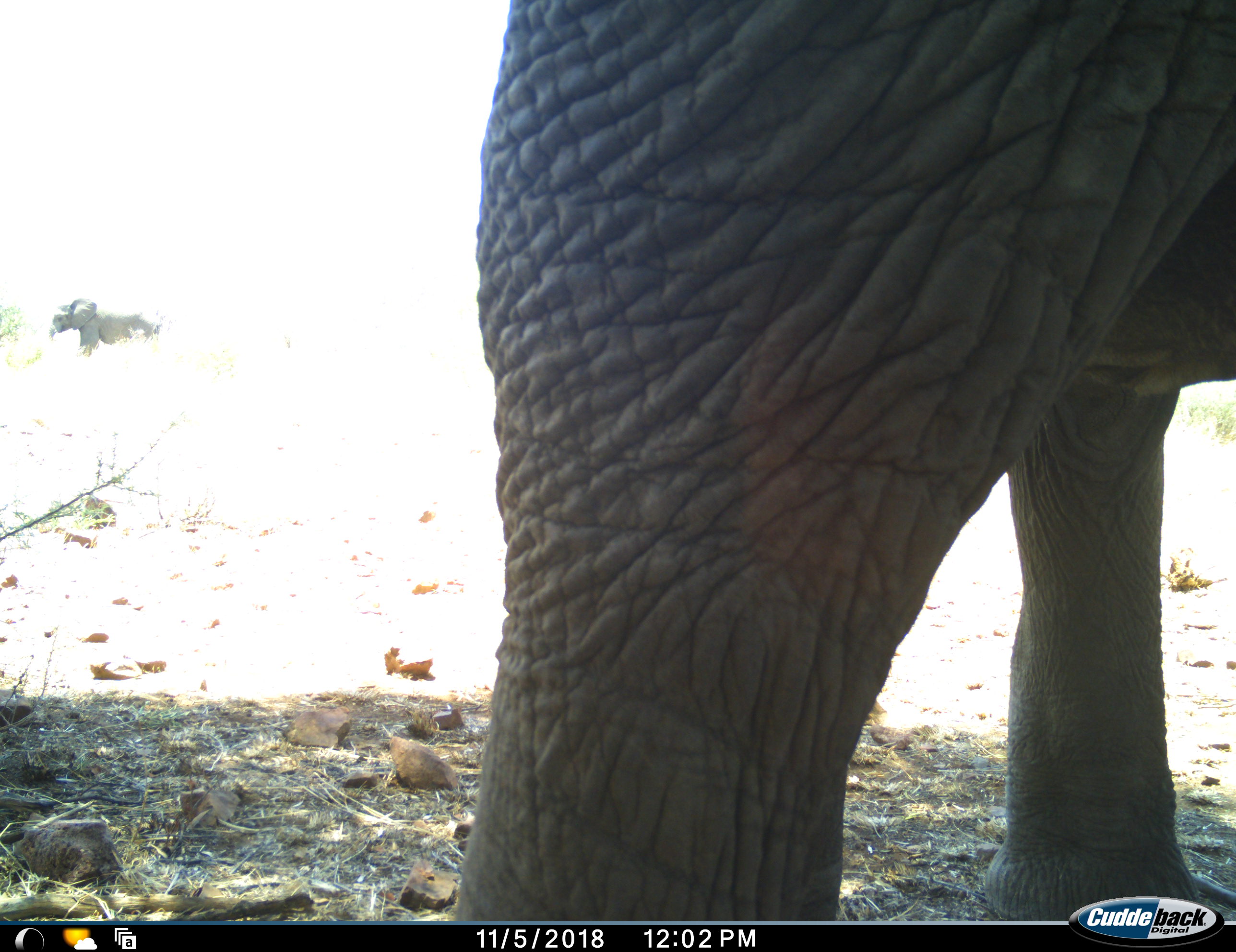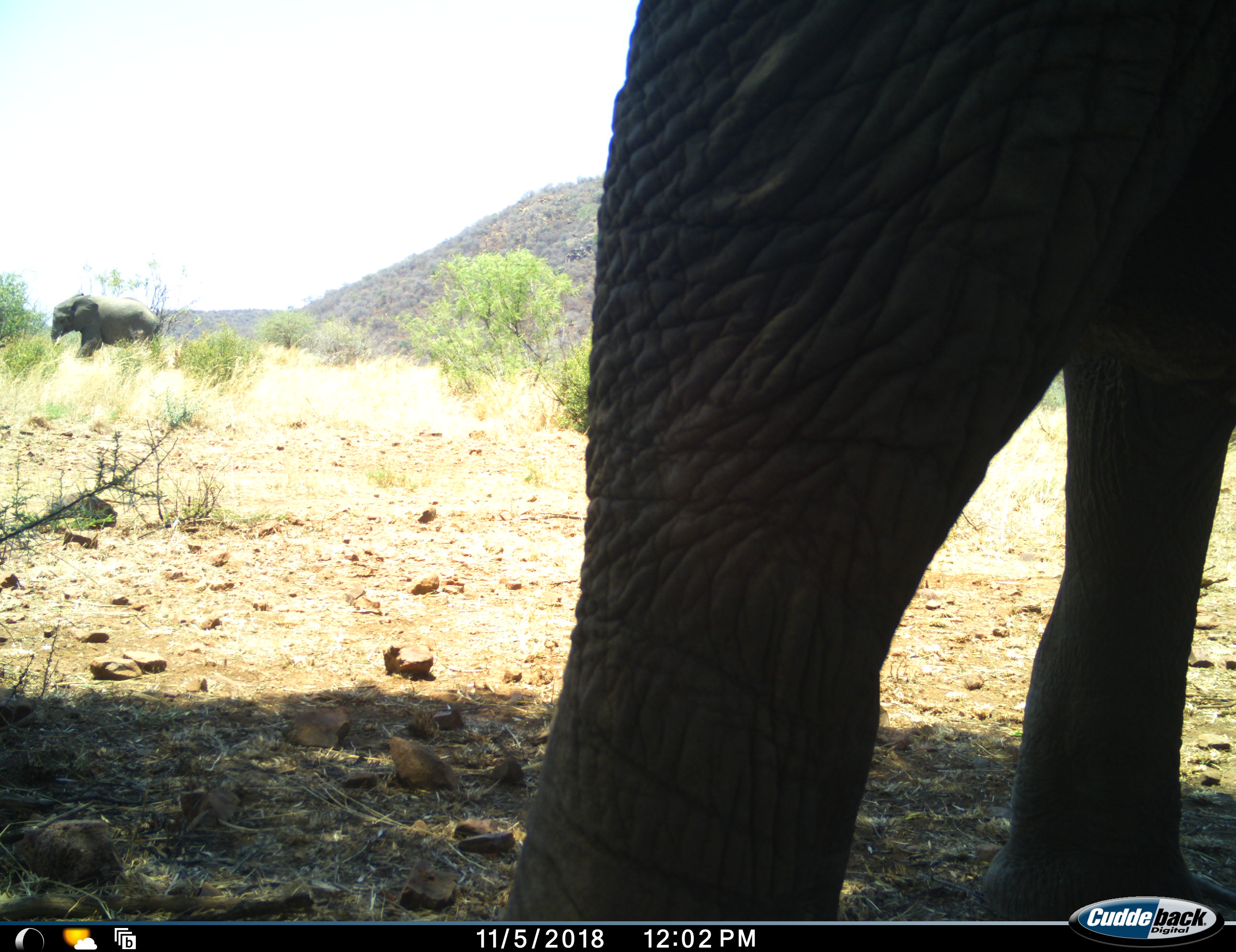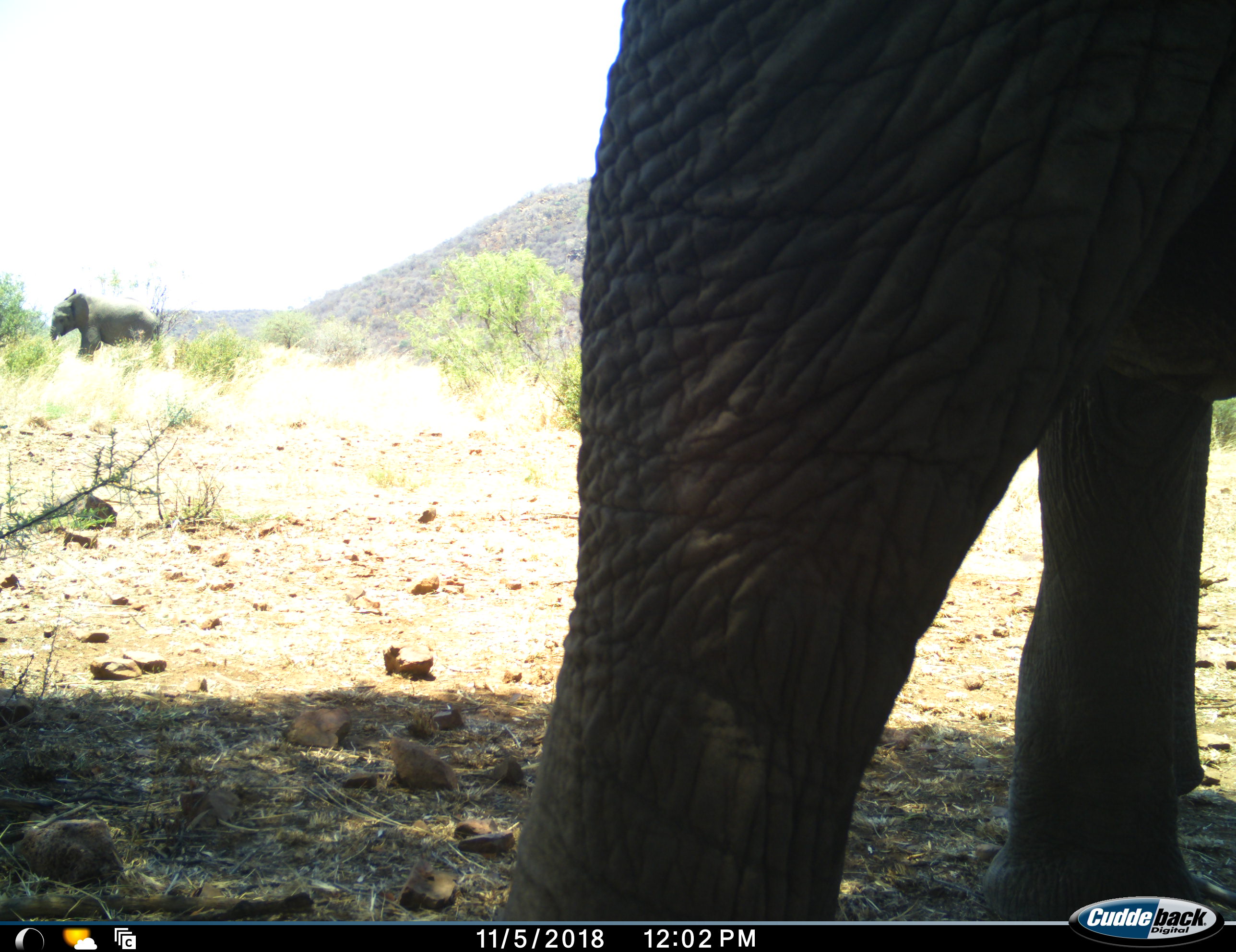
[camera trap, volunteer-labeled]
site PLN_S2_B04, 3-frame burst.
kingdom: Animalia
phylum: Chordata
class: Mammalia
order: Proboscidea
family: Elephantidae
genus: Loxodonta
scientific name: Loxodonta africana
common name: african bush elephant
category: elephant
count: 2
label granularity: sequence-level